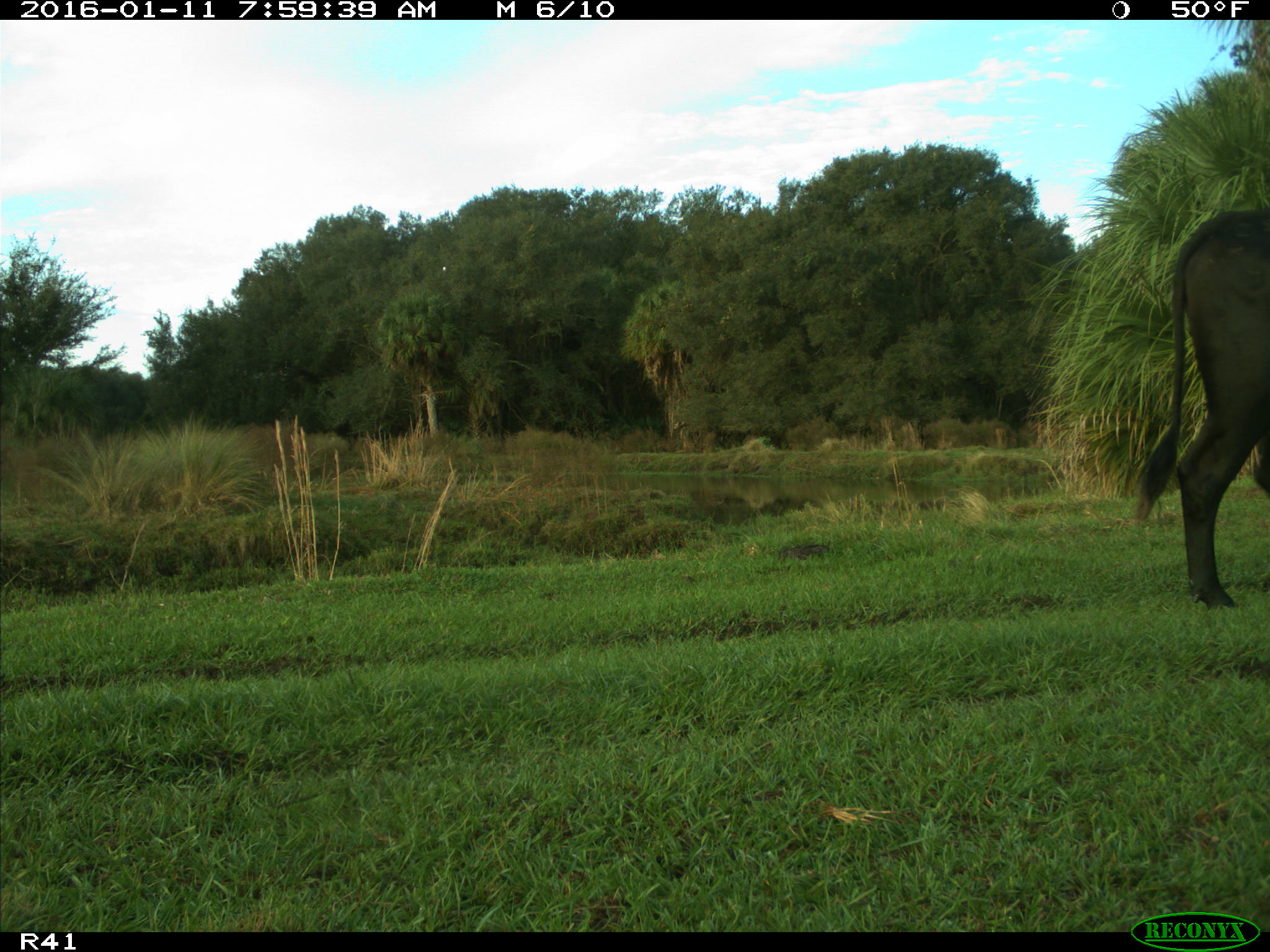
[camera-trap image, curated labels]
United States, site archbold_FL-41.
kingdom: Animalia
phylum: Chordata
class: Mammalia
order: Artiodactyla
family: Bovidae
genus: Bos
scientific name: Bos taurus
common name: domestic cow